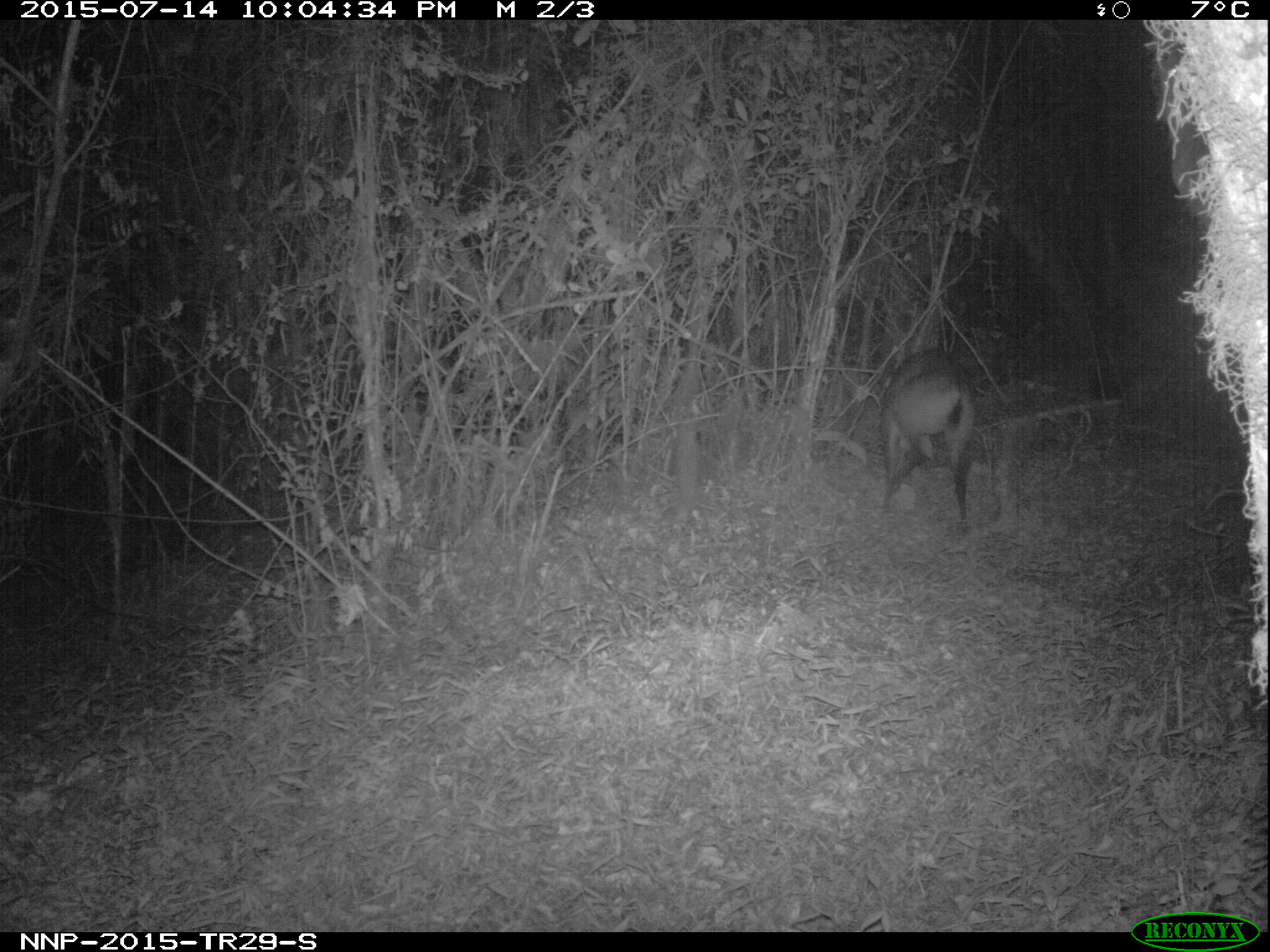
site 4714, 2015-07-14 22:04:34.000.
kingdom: Animalia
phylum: Chordata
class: Mammalia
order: Artiodactyla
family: Bovidae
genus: Cephalophus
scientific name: Cephalophus nigrifrons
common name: black-fronted duiker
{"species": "Cephalophus nigrifrons (black-fronted duiker)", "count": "1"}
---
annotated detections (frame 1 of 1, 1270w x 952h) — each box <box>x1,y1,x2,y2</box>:
cephalophus nigrifrons: <box>877,346,978,538</box>